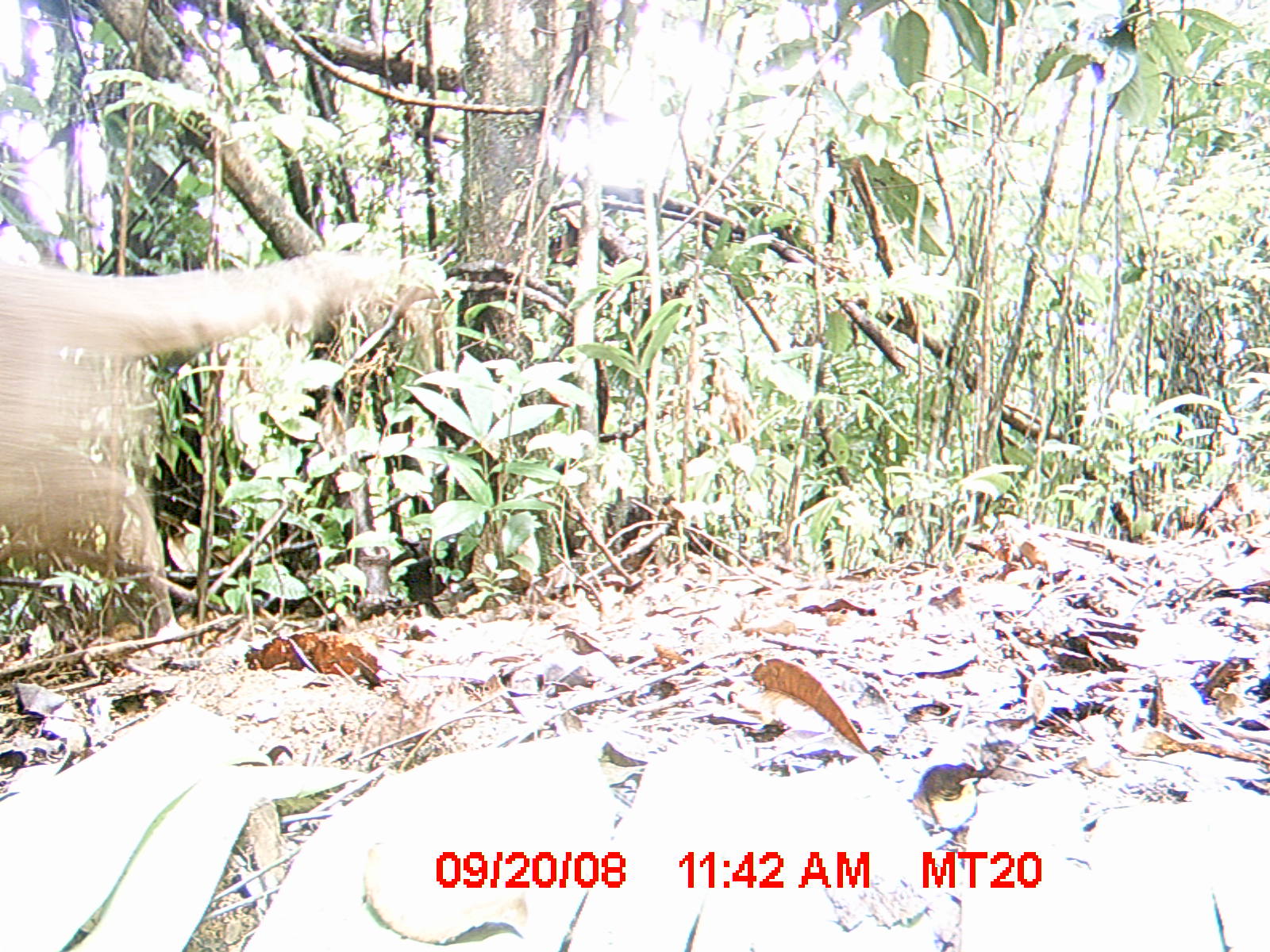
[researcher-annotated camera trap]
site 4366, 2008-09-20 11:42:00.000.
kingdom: Animalia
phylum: Chordata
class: Mammalia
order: Carnivora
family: Eupleridae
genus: Cryptoprocta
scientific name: Cryptoprocta ferox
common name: fossa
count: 1